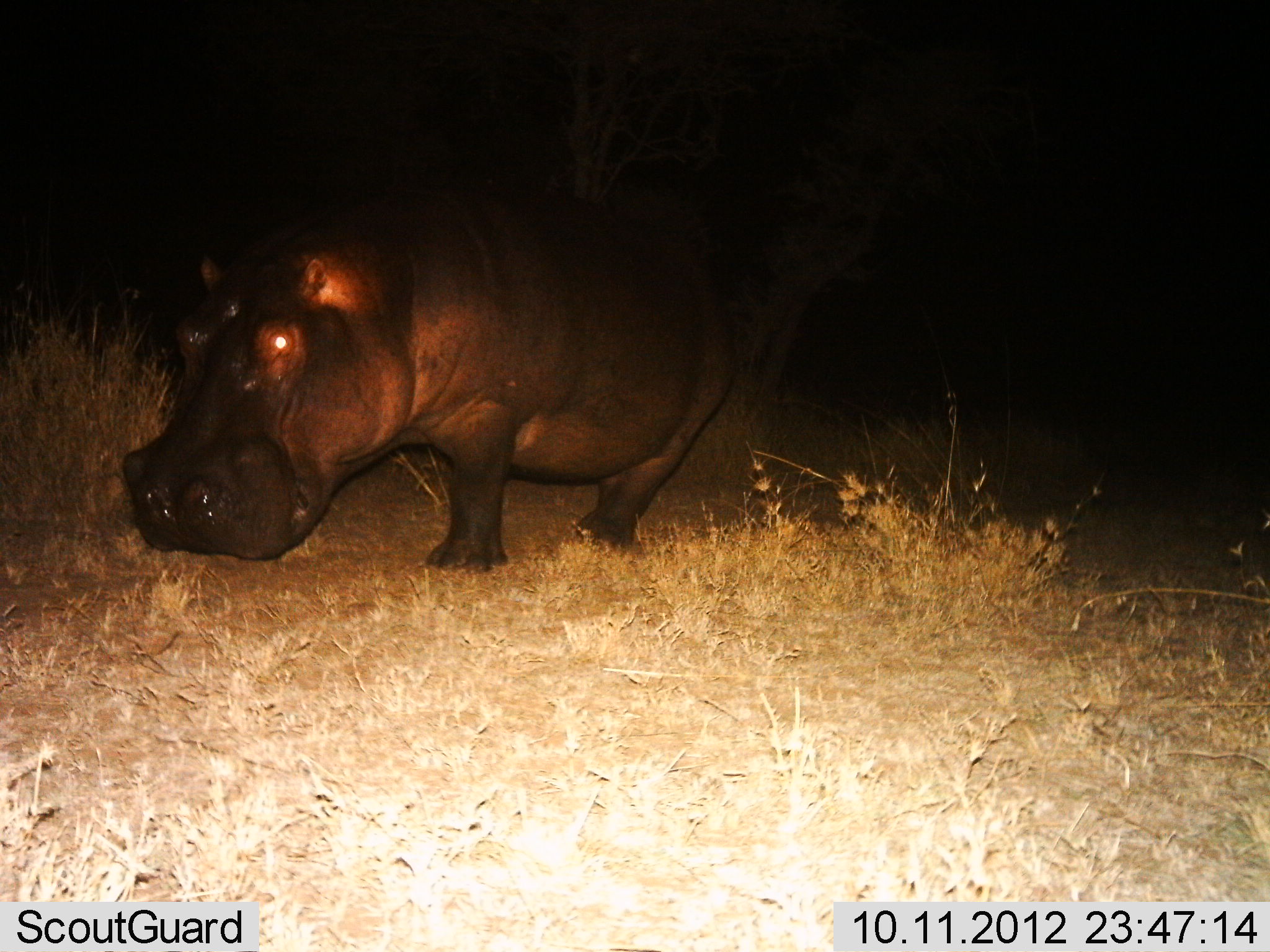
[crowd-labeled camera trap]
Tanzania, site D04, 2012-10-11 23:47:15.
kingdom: Animalia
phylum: Chordata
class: Mammalia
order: Artiodactyla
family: Hippopotamidae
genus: Hippopotamus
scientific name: Hippopotamus amphibius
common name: hippopotamus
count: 1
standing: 70%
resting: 10%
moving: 20%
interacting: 0%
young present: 0%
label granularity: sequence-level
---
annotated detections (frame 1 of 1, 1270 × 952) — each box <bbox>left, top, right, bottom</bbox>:
animal: <bbox>122, 171, 740, 573</bbox>